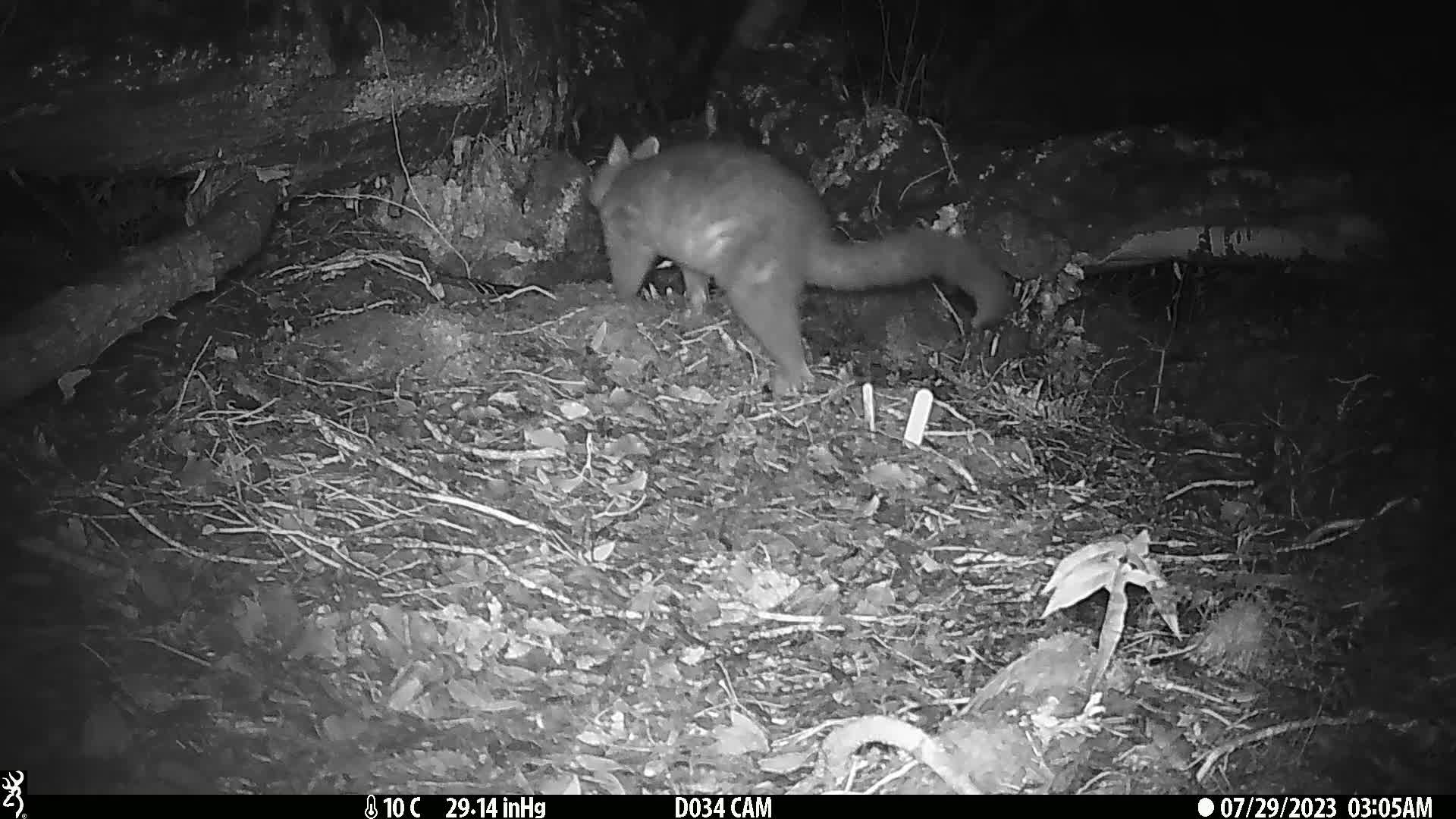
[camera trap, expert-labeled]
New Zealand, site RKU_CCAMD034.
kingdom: Animalia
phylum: Chordata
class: Mammalia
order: Diprotodontia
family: Phalangeridae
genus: Trichosurus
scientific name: Trichosurus vulpecula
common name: common brushtail possum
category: possum